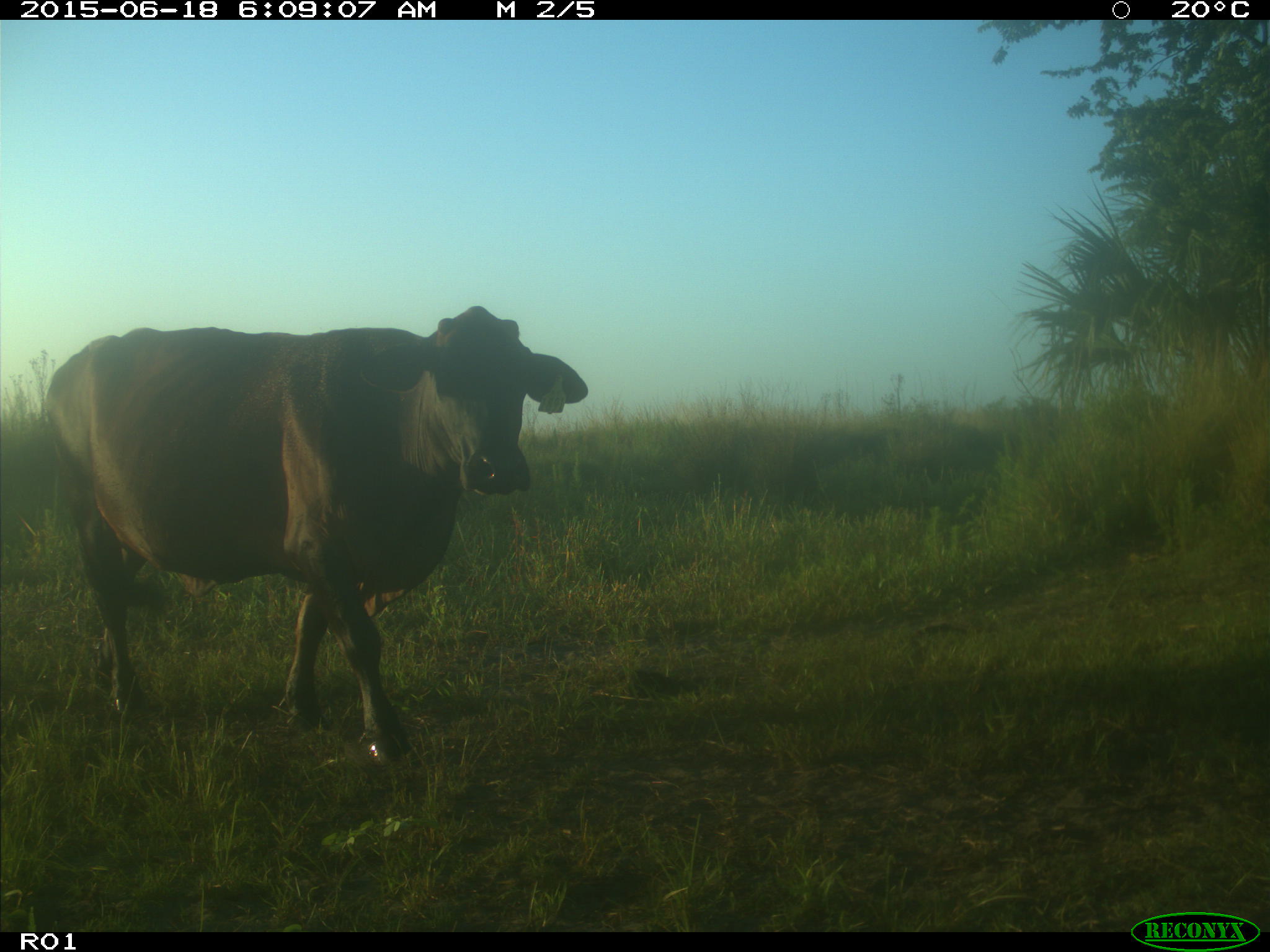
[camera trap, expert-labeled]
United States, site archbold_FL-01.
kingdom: Animalia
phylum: Chordata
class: Mammalia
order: Artiodactyla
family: Bovidae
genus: Bos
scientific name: Bos taurus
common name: domestic cow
Bos taurus (domestic cow).